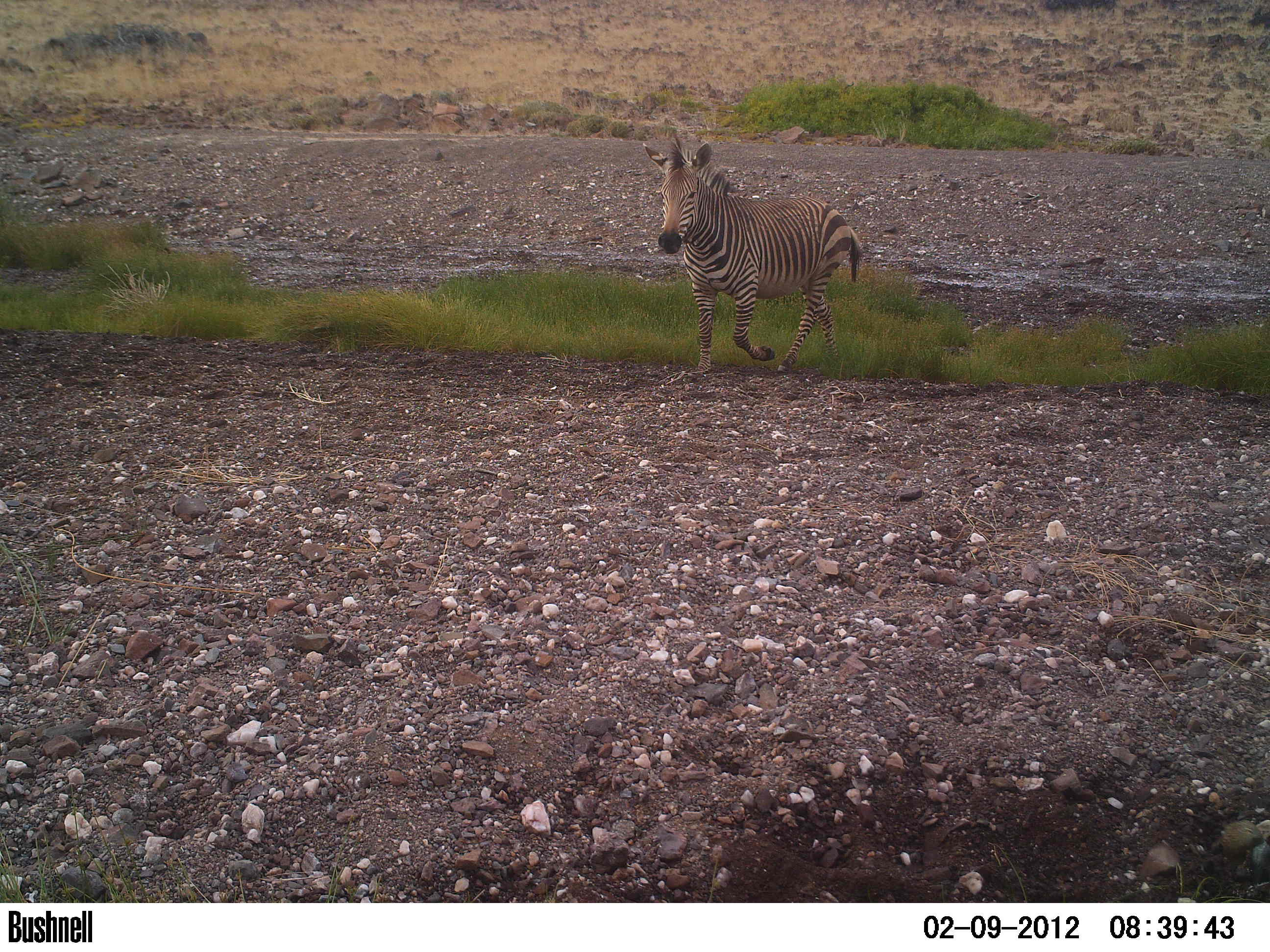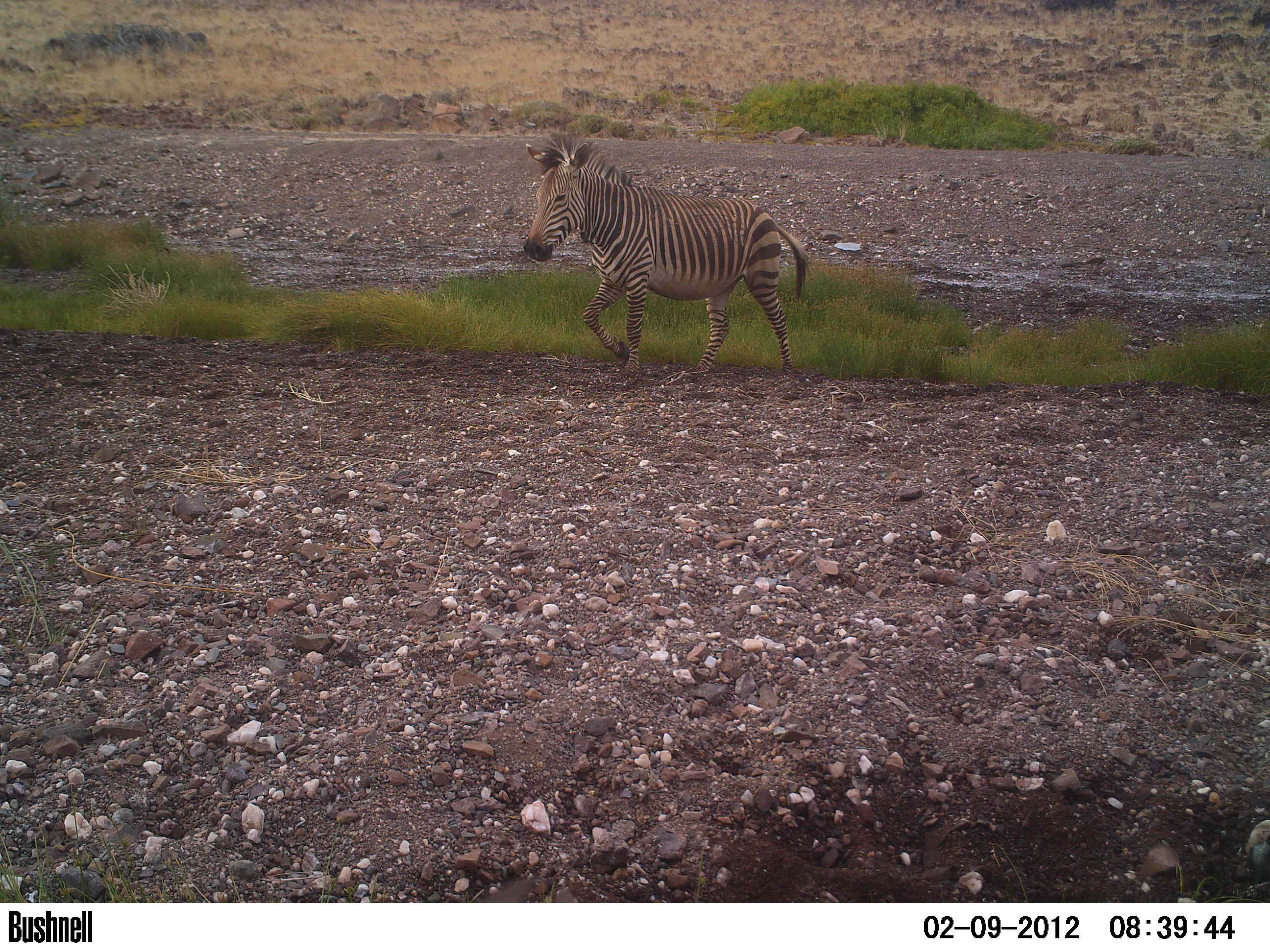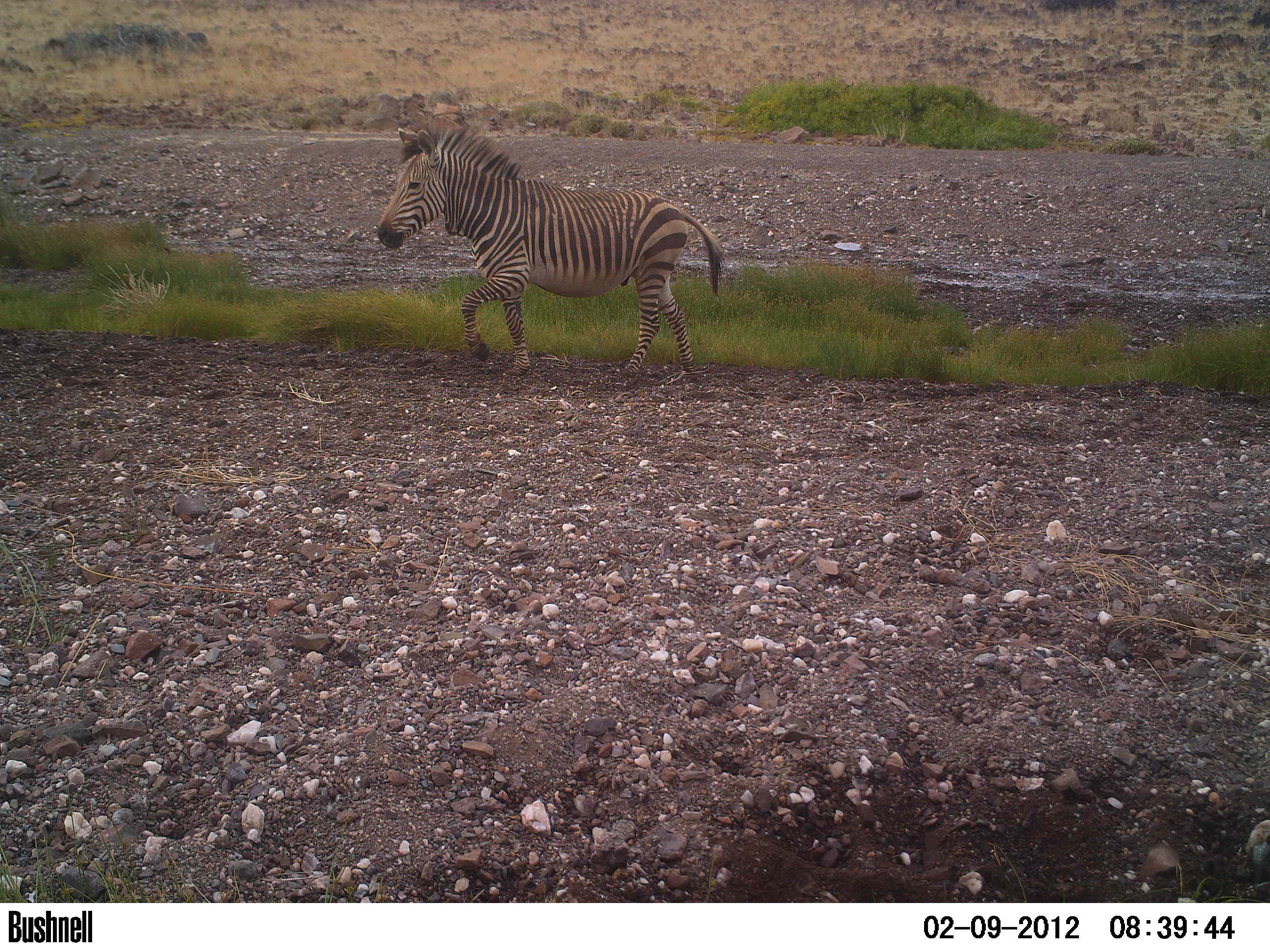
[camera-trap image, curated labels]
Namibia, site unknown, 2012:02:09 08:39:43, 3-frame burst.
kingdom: Animalia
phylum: Chordata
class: Mammalia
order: Perissodactyla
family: Equidae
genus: Equus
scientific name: Equus zebra hartmannae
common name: hartmann's mountain zebra